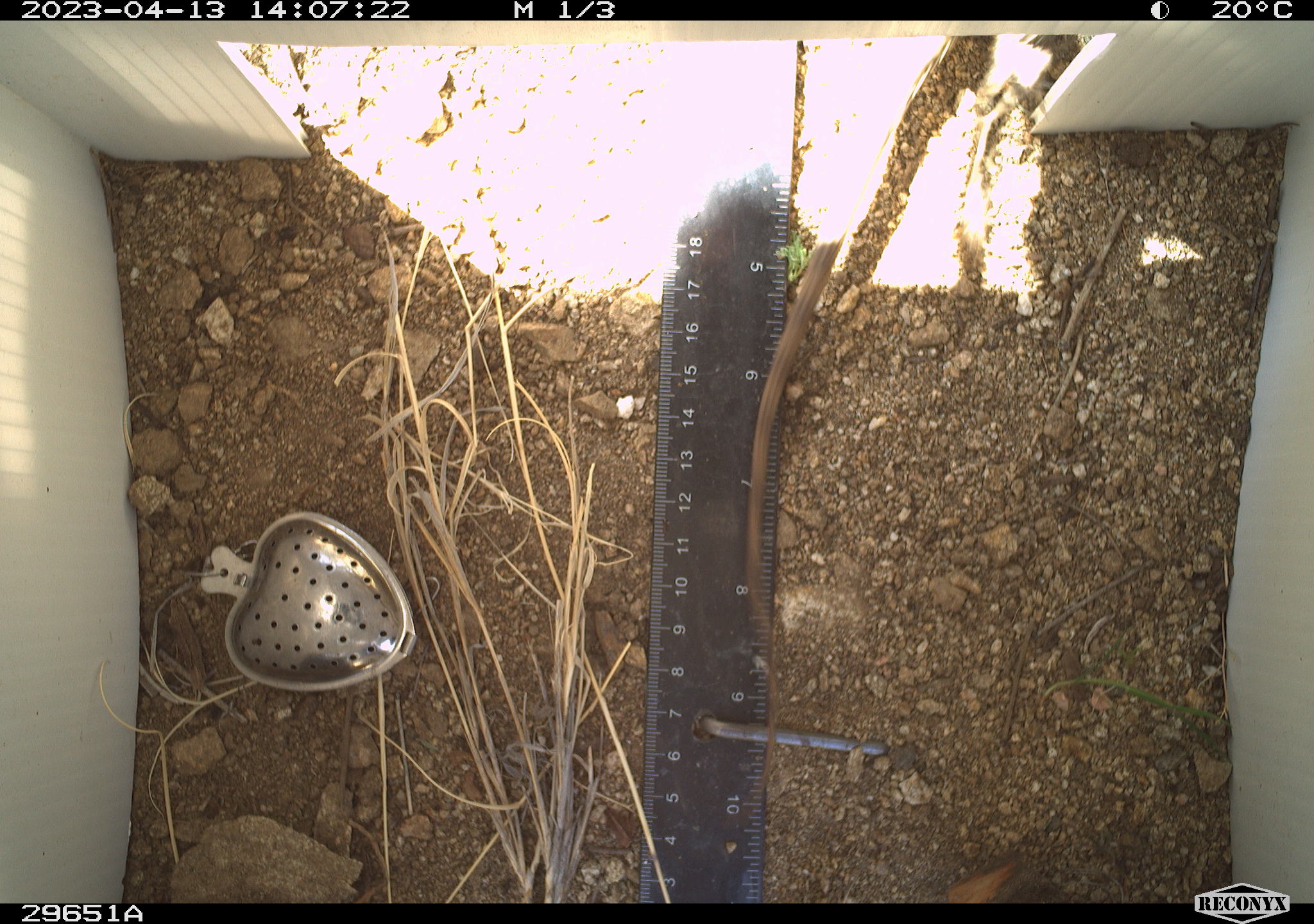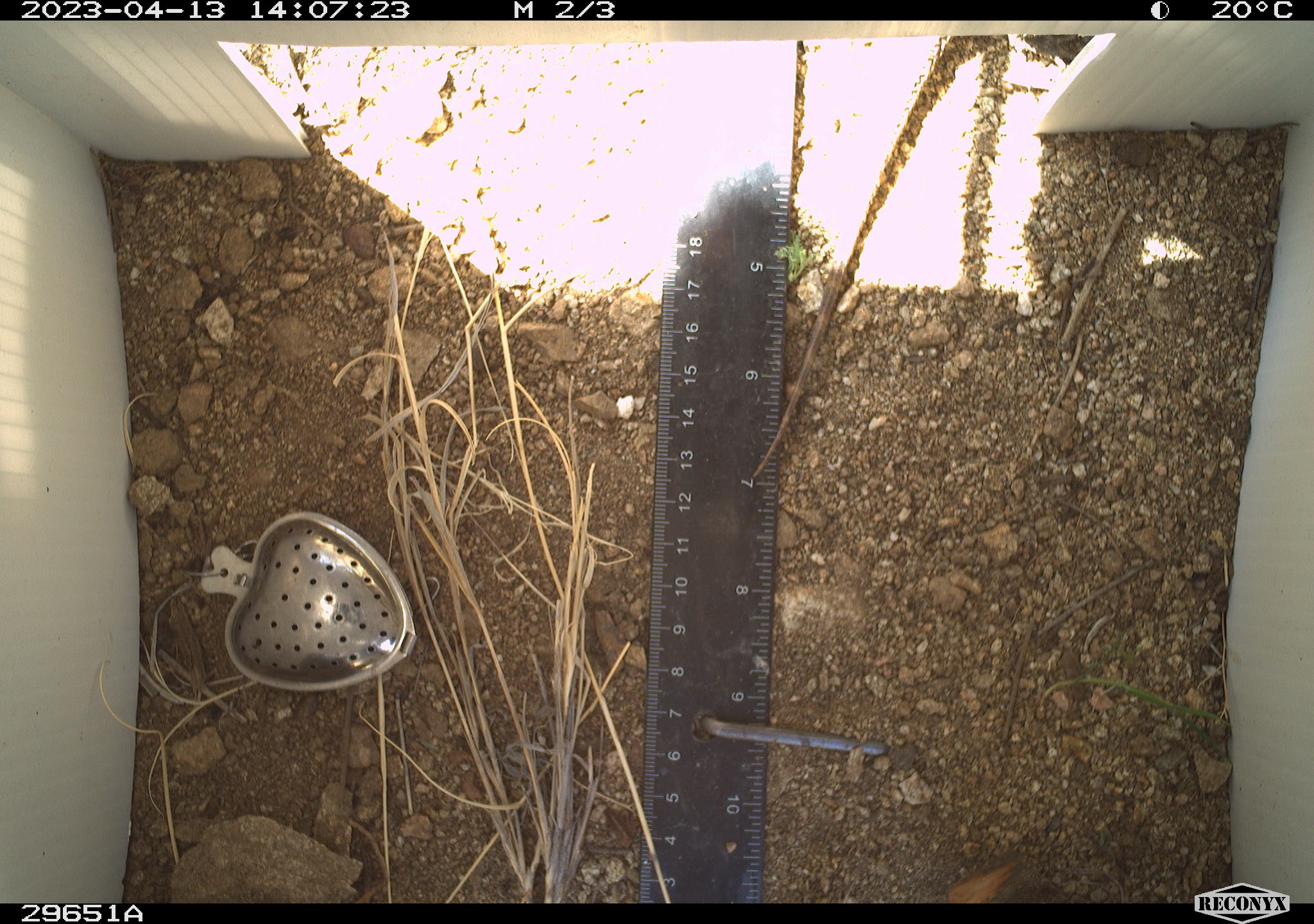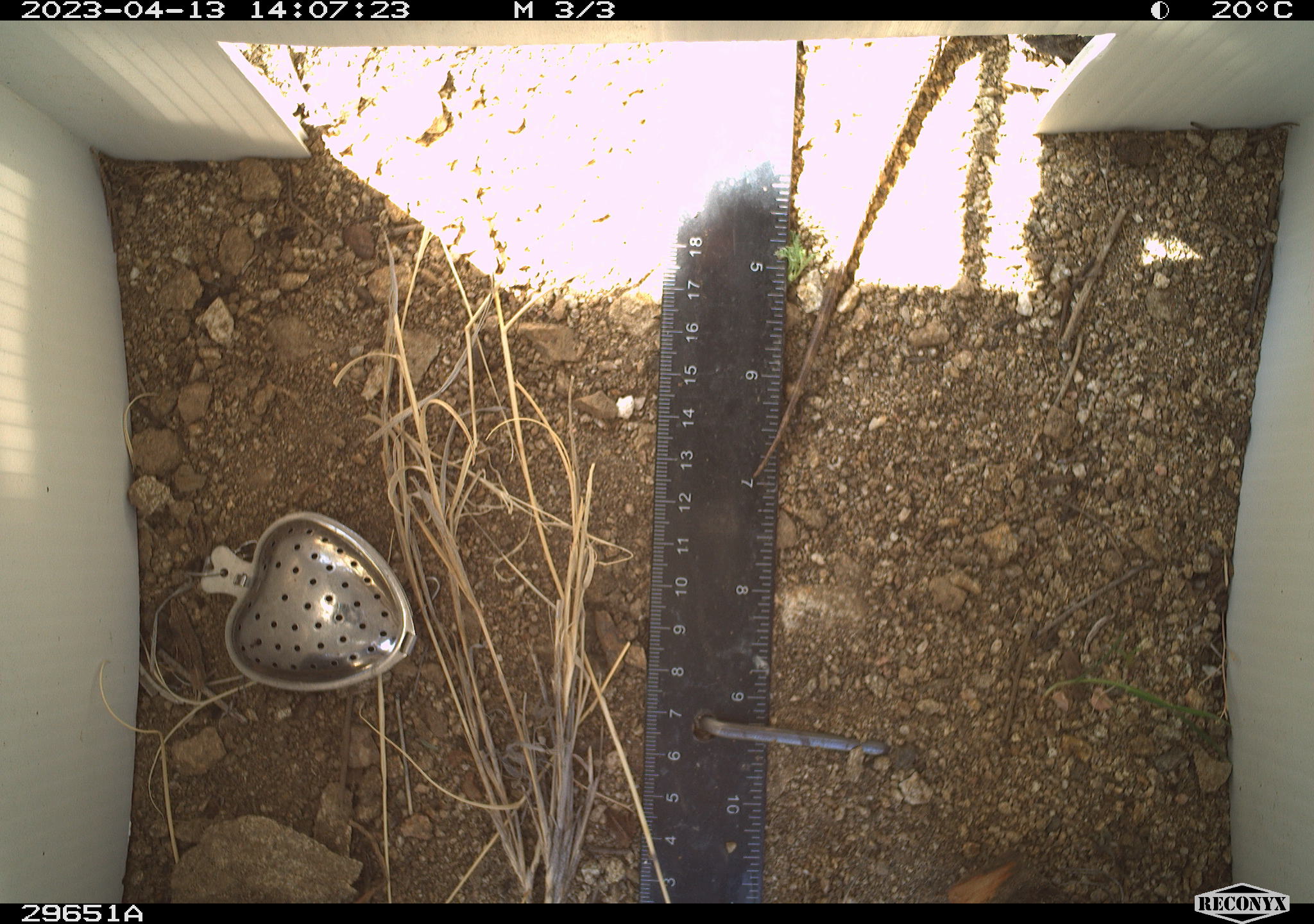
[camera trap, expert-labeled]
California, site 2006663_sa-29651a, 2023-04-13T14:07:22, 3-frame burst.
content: unidentified animal